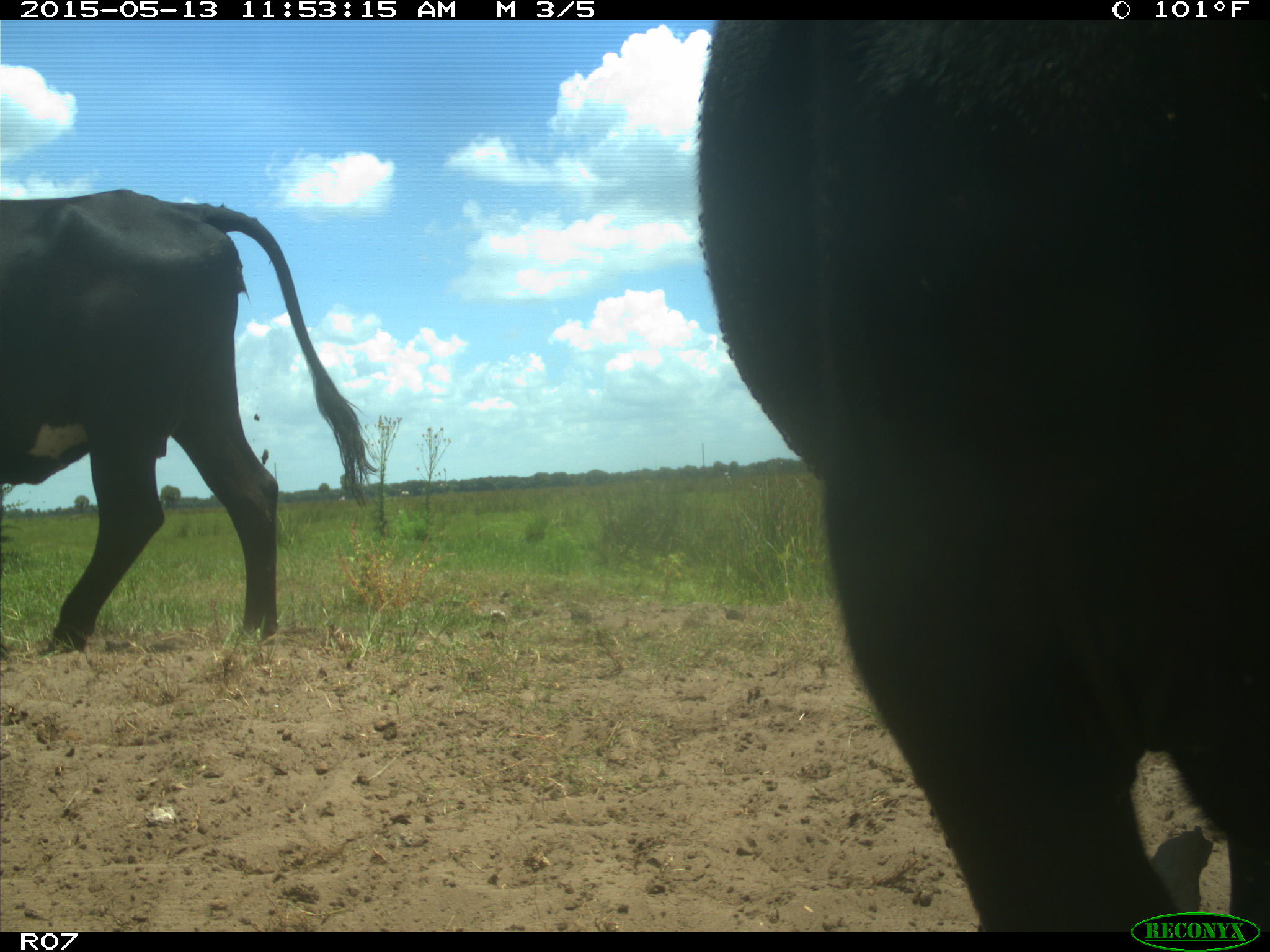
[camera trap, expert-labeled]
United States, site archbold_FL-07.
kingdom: Animalia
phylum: Chordata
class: Mammalia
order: Artiodactyla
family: Bovidae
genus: Bos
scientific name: Bos taurus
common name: domestic cow